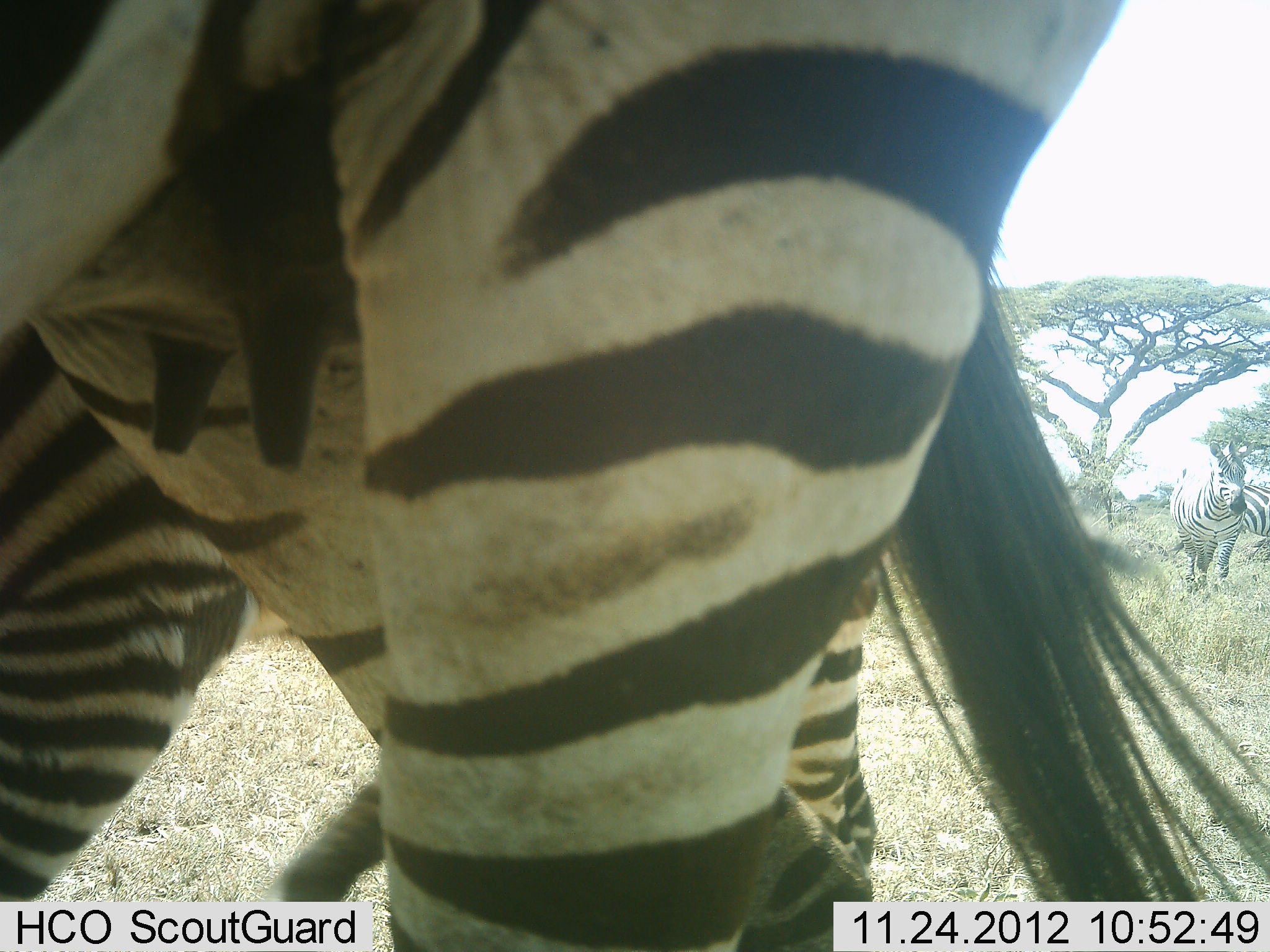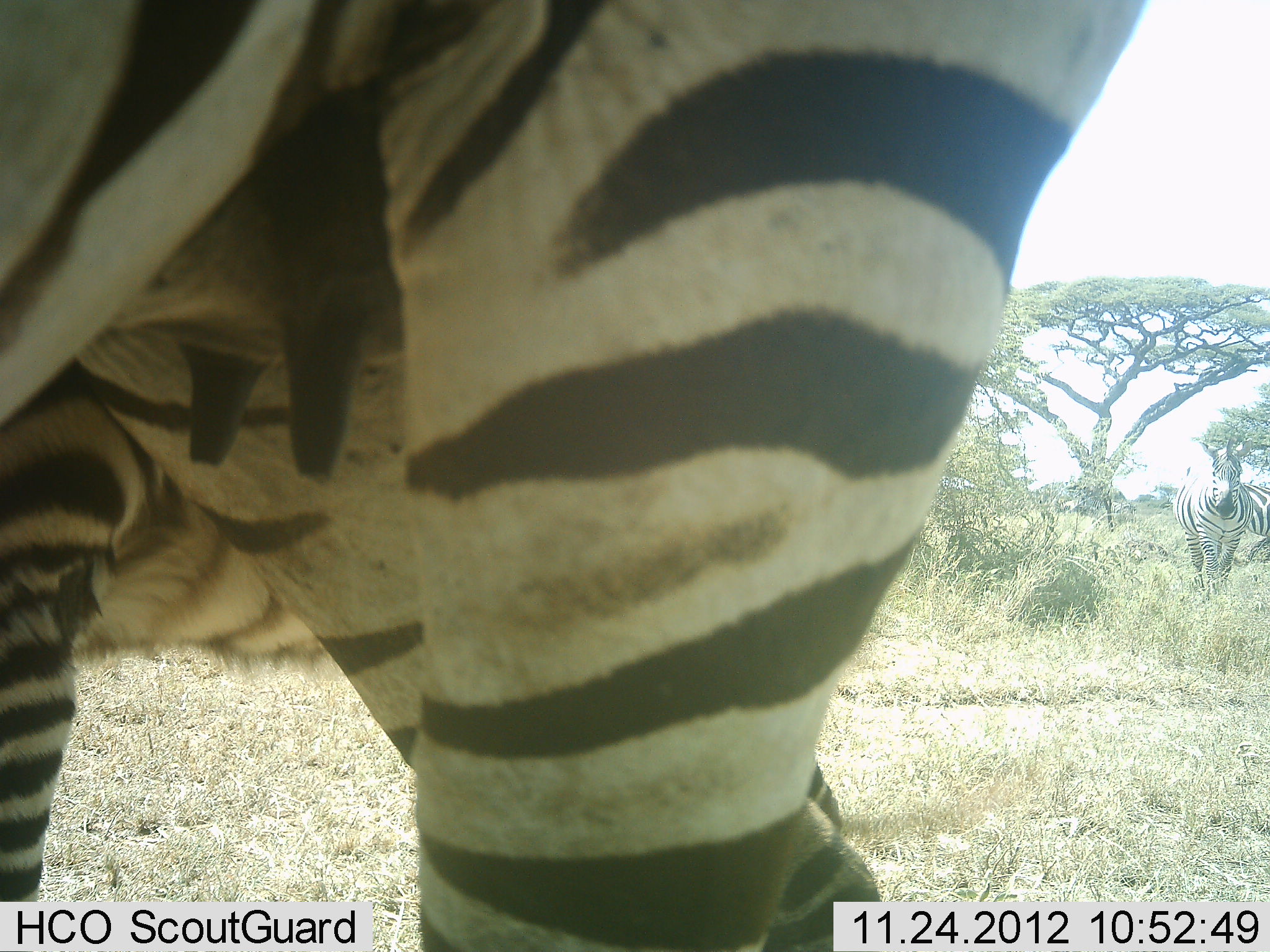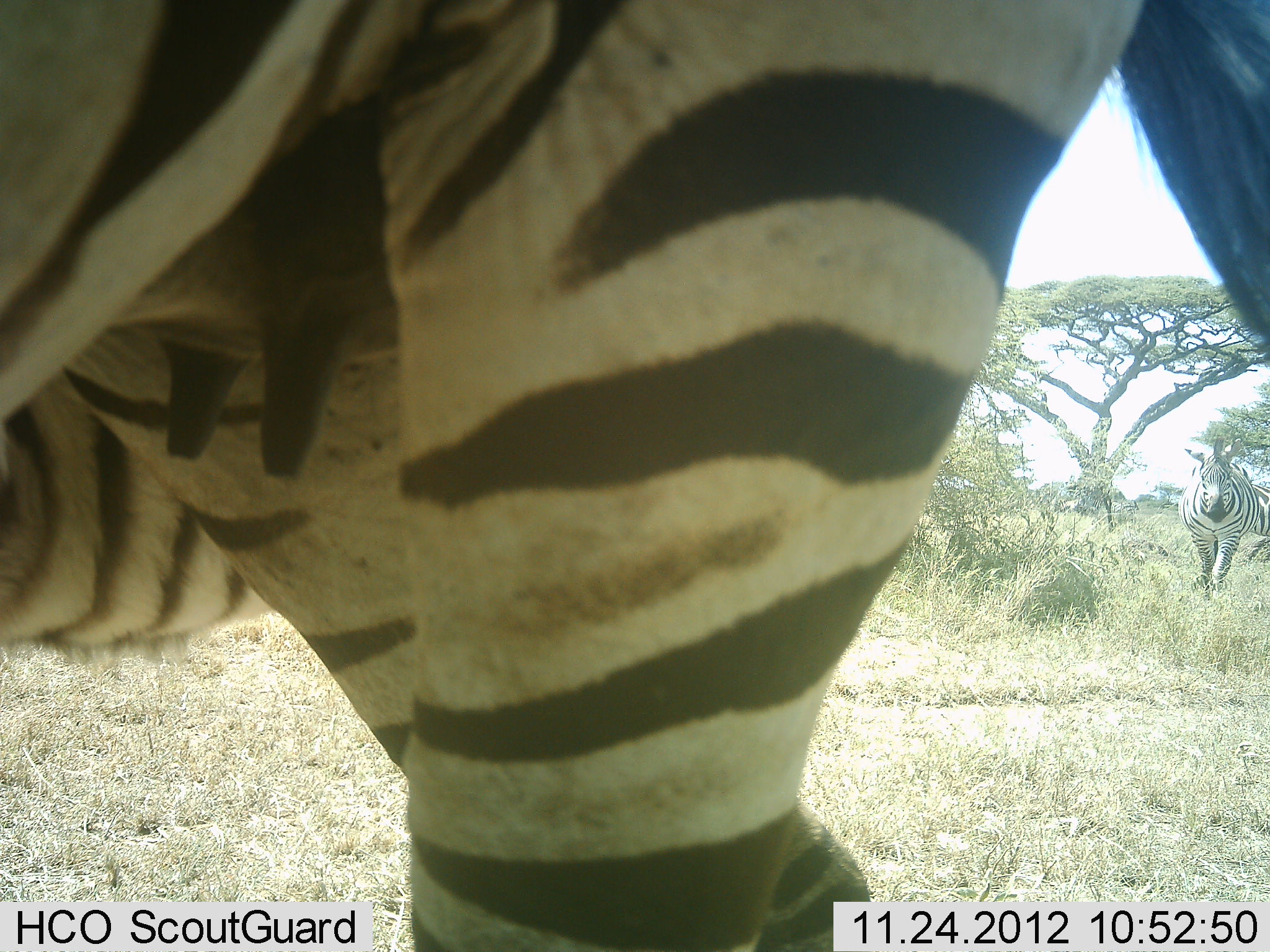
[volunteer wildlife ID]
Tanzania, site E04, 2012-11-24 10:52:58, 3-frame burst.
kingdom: Animalia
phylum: Chordata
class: Mammalia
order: Perissodactyla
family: Equidae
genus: Equus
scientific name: Equus quagga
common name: plains zebra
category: zebra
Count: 4.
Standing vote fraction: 83%.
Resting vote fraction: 0%.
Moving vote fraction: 39%.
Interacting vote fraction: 4%.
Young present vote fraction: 48%.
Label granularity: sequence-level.